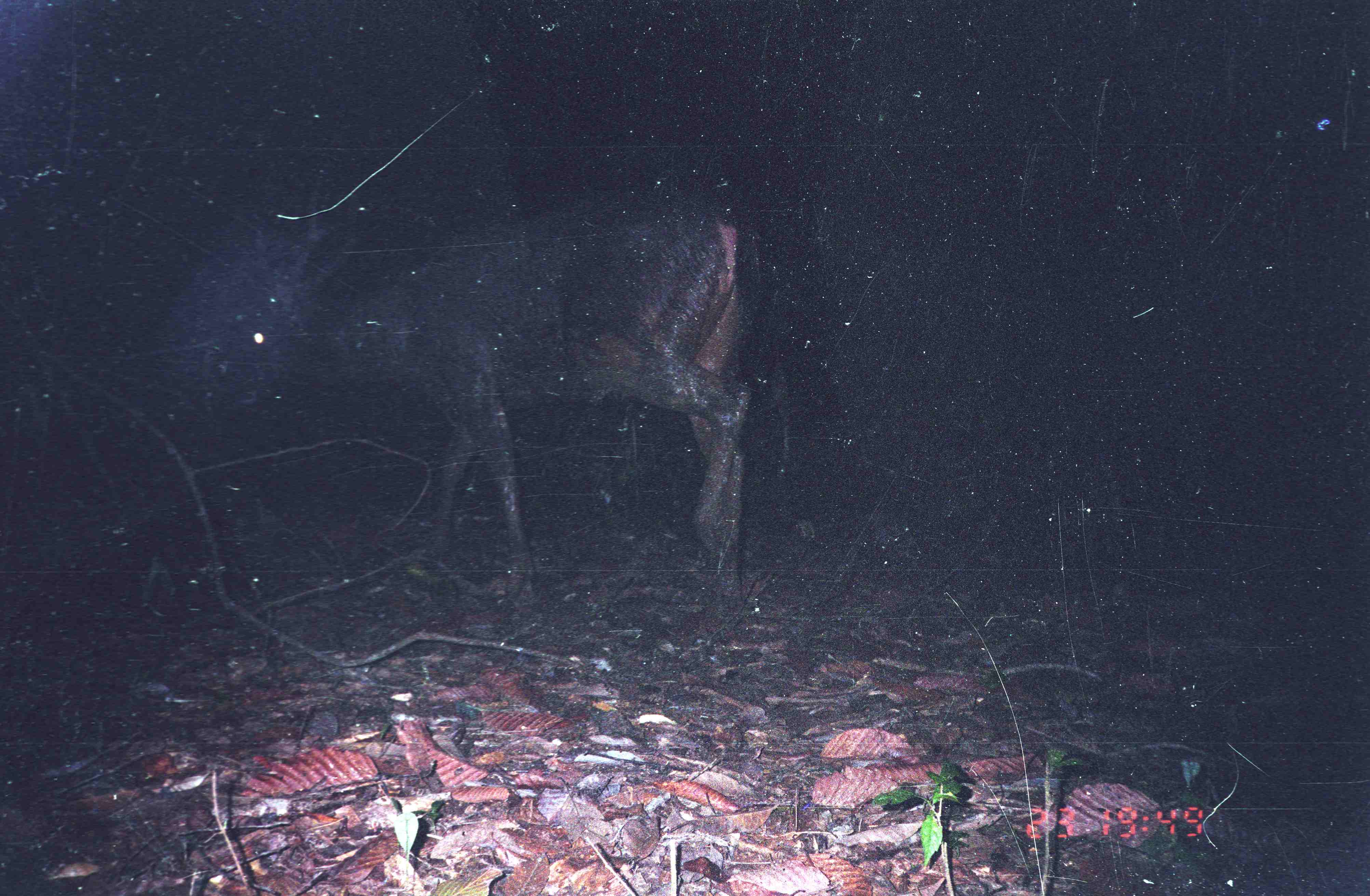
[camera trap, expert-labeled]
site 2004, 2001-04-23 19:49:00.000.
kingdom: Animalia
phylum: Chordata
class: Mammalia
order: Artiodactyla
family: Cervidae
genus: Rusa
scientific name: Rusa unicolor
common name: sambar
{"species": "Rusa unicolor (sambar)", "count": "1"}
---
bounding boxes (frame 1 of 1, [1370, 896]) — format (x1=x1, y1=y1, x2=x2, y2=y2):
rusa unicolor: (x1=205, y1=171, x2=763, y2=597)